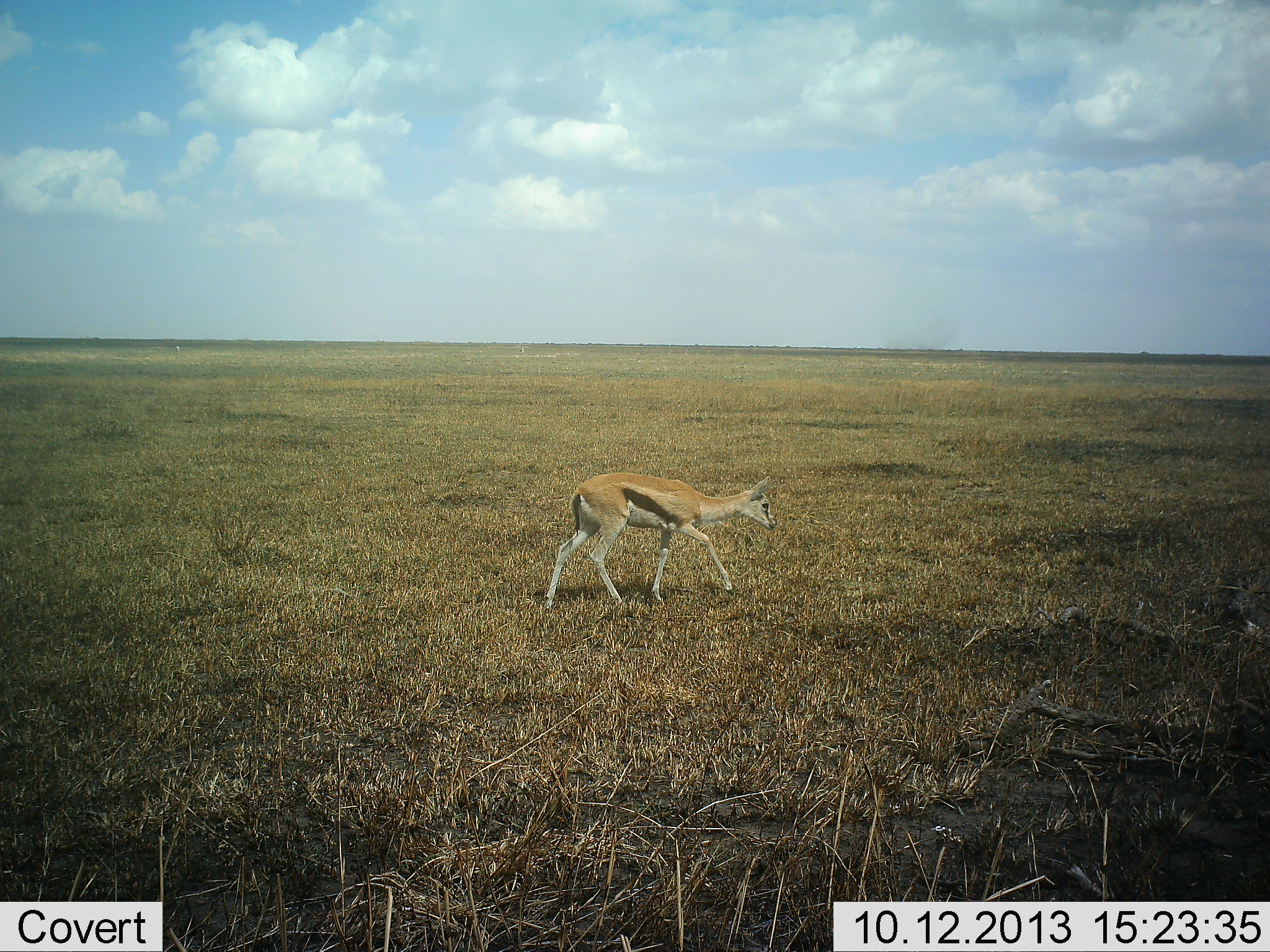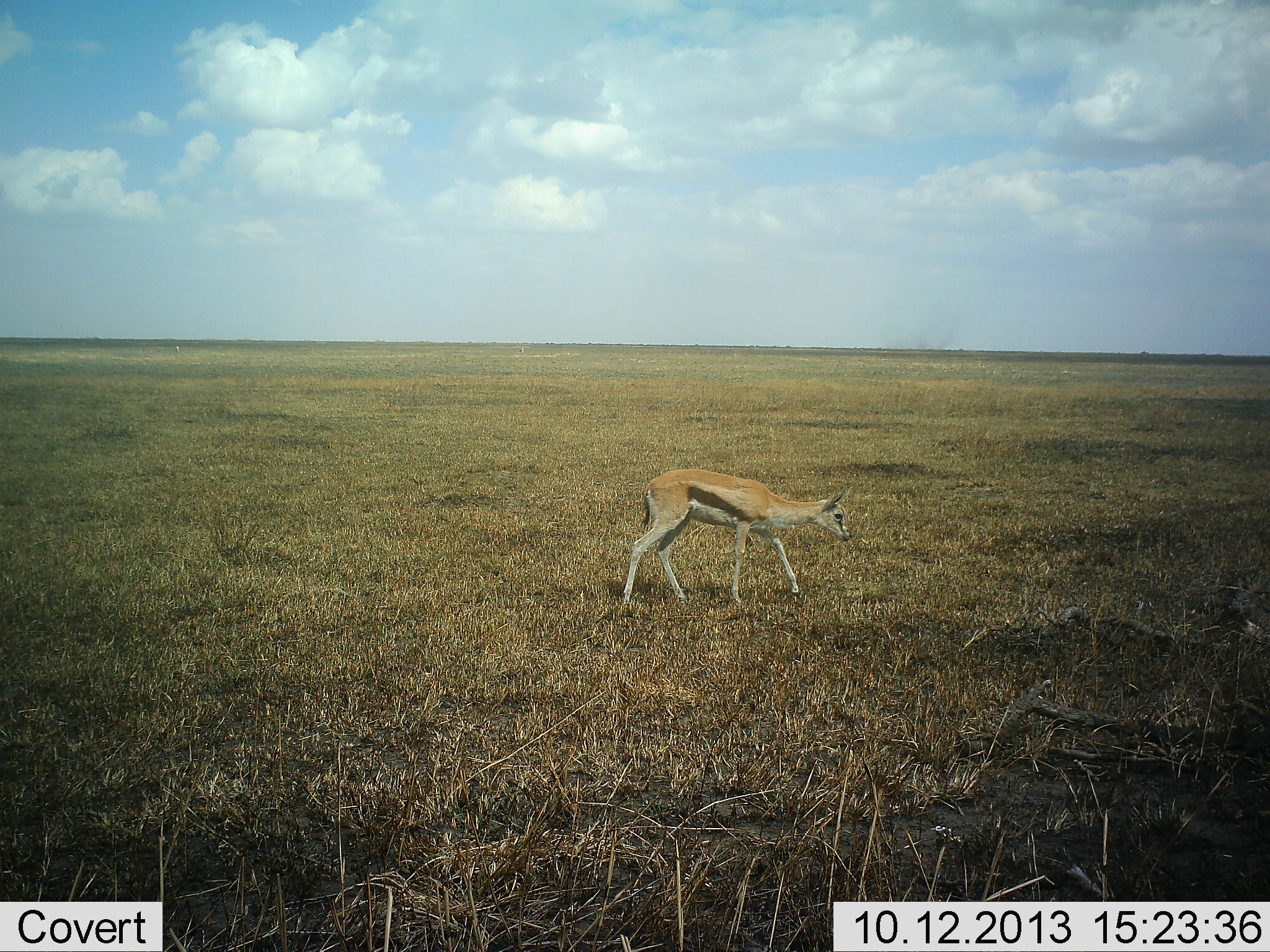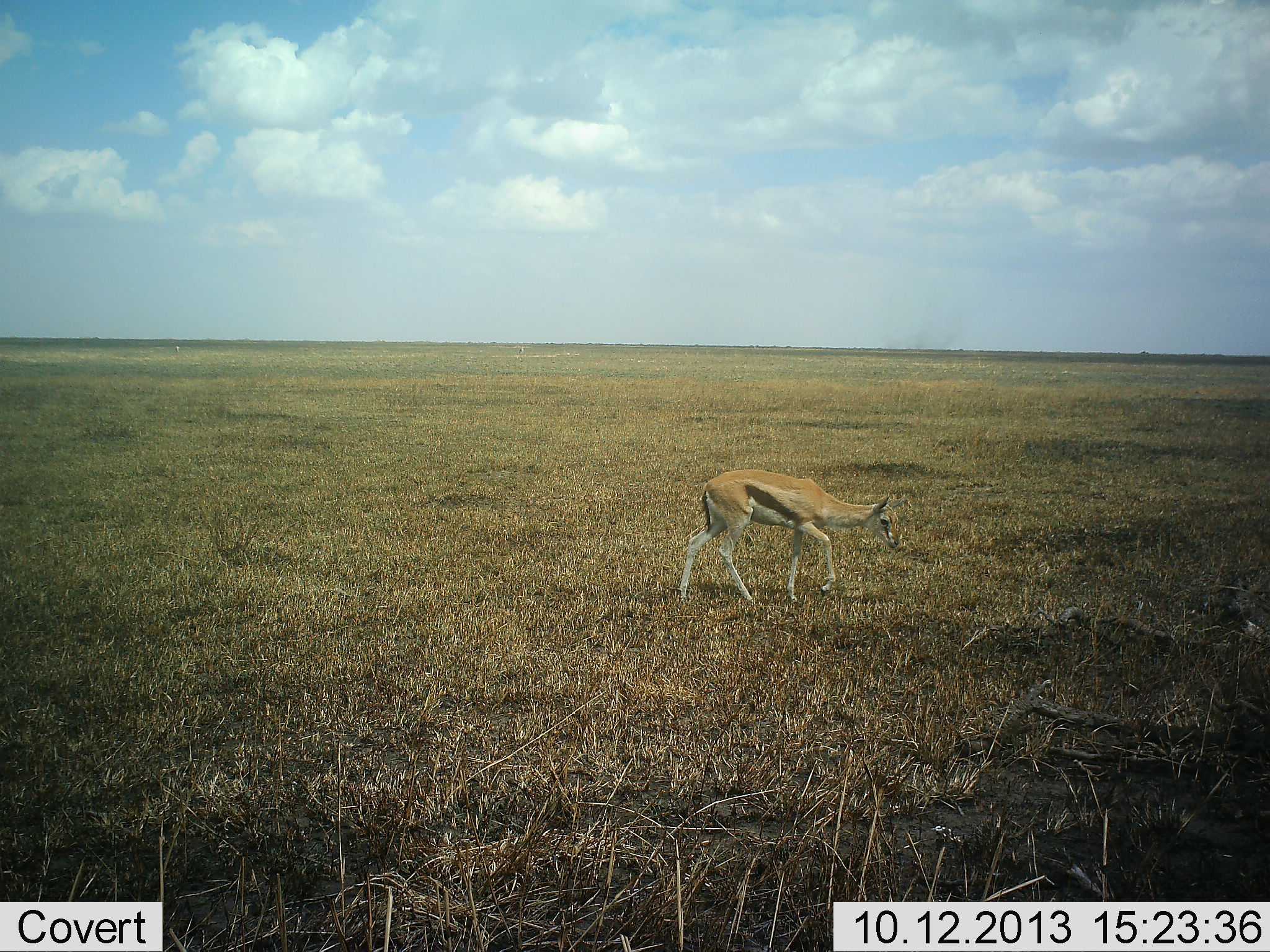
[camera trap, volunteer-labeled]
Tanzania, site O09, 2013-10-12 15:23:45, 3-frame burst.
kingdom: Animalia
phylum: Chordata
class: Mammalia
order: Artiodactyla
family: Bovidae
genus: Eudorcas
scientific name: Eudorcas thomsonii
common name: thomson's gazelle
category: gazellethomsons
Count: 1.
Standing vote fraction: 14%.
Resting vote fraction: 0%.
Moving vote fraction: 86%.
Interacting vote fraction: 0%.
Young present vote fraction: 10%.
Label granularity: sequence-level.